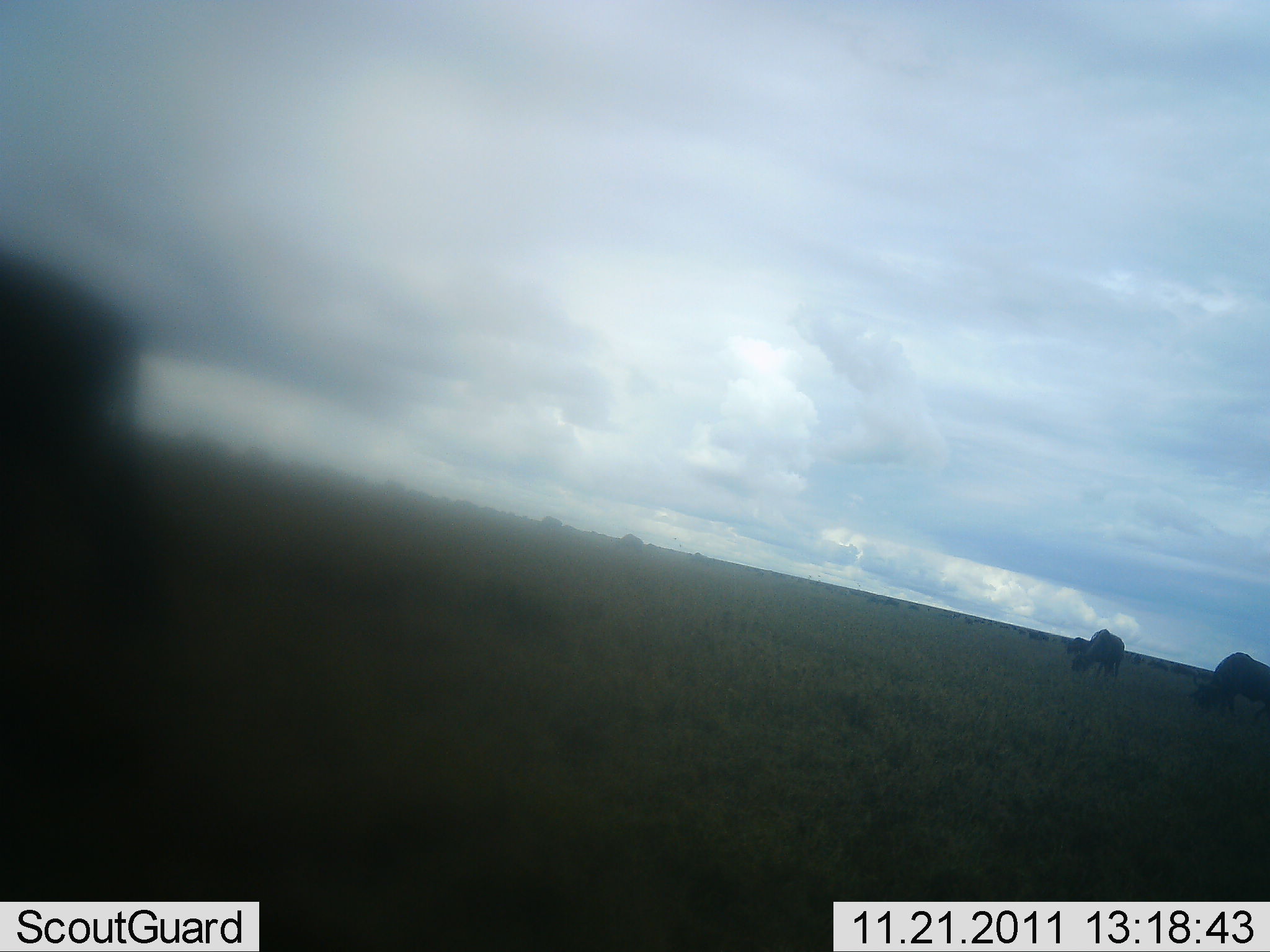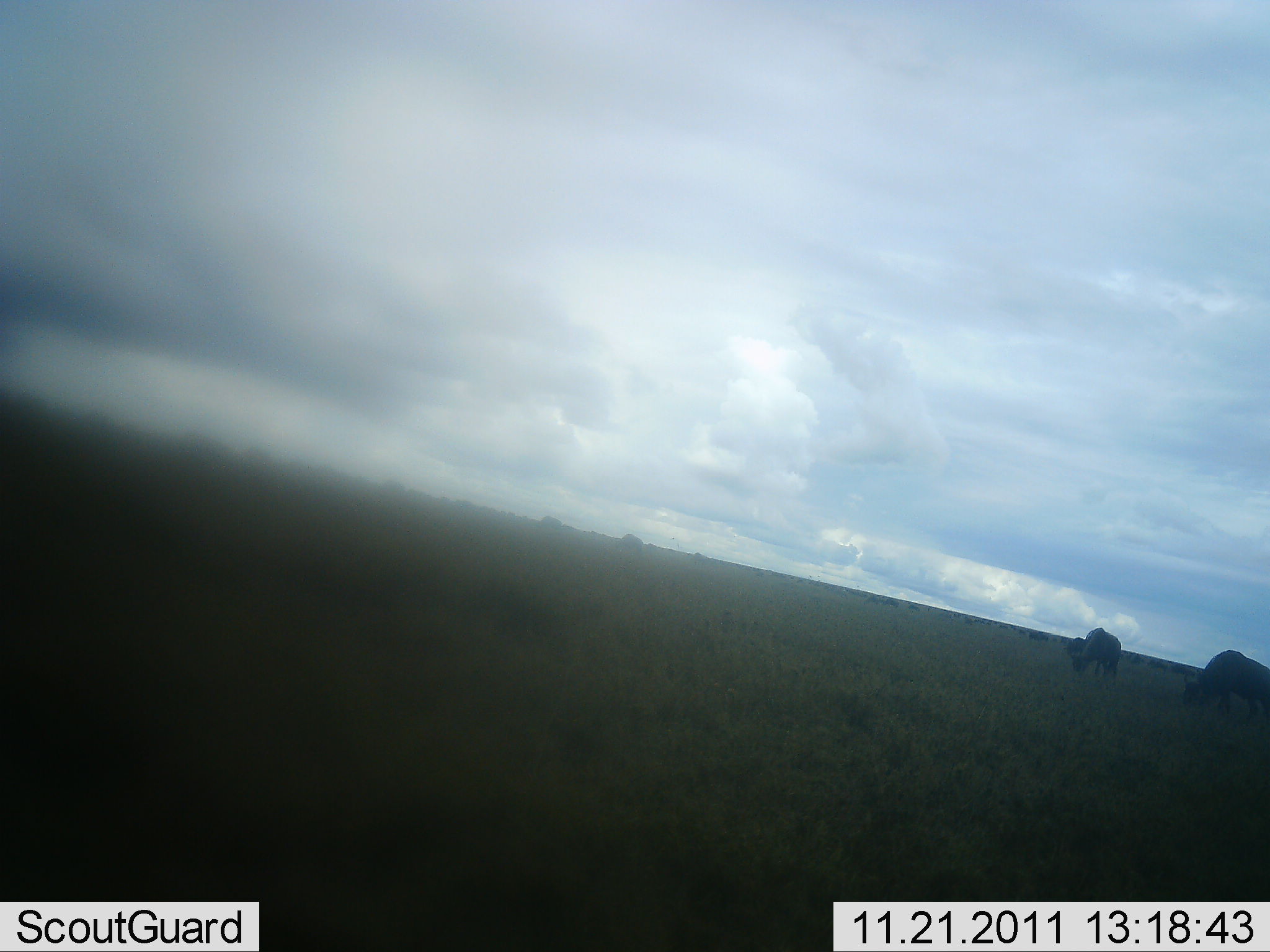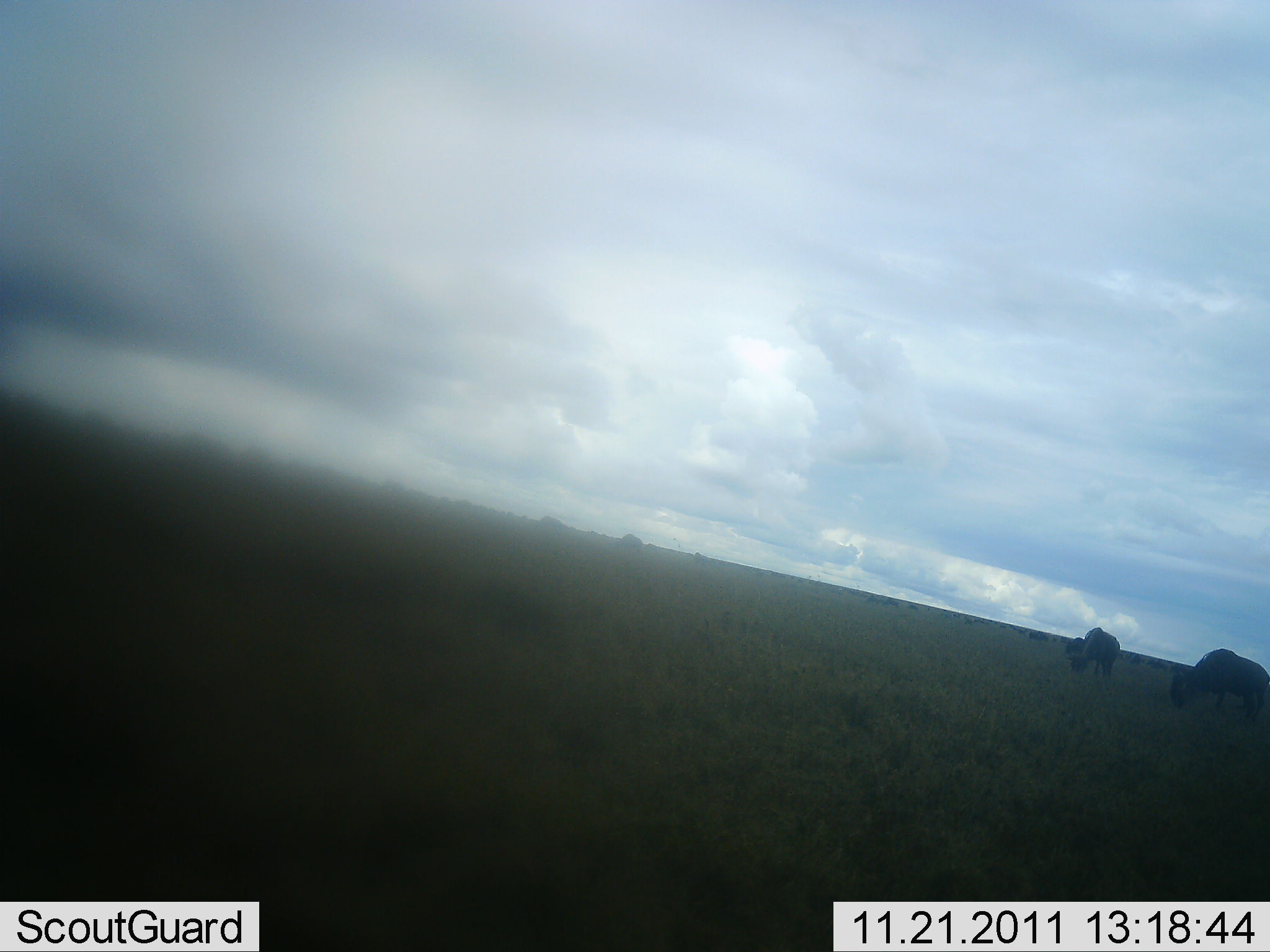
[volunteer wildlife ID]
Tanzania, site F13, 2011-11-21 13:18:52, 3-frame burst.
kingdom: Animalia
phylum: Chordata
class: Mammalia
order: Artiodactyla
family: Bovidae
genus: Connochaetes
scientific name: Connochaetes taurinus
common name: blue wildebeest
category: wildebeest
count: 5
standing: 31%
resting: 0%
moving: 8%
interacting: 0%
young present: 0%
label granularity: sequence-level